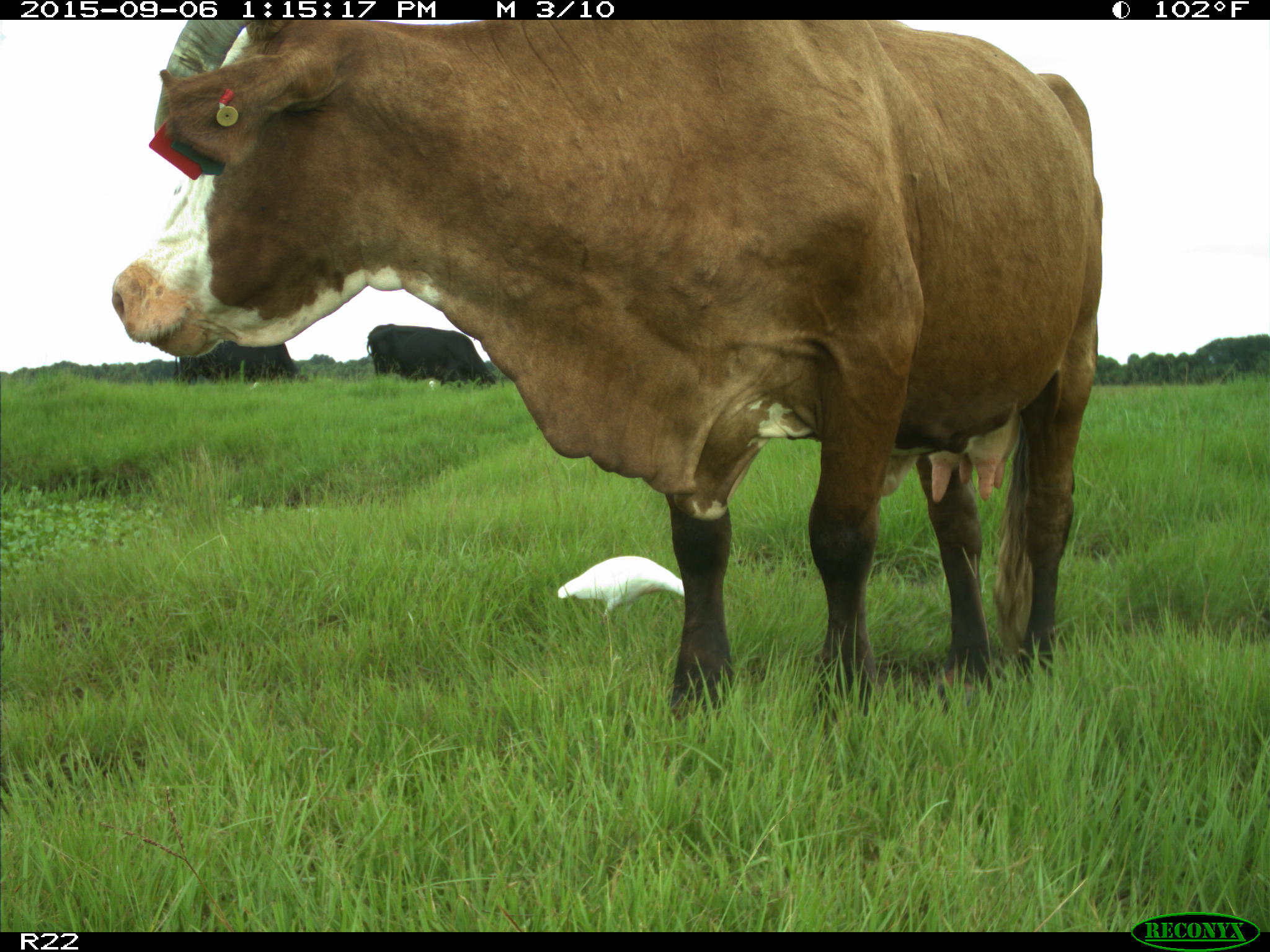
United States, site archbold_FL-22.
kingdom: Animalia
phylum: Chordata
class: Mammalia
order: Artiodactyla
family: Bovidae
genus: Bos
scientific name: Bos taurus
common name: domestic cow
Bos taurus (domestic cow).